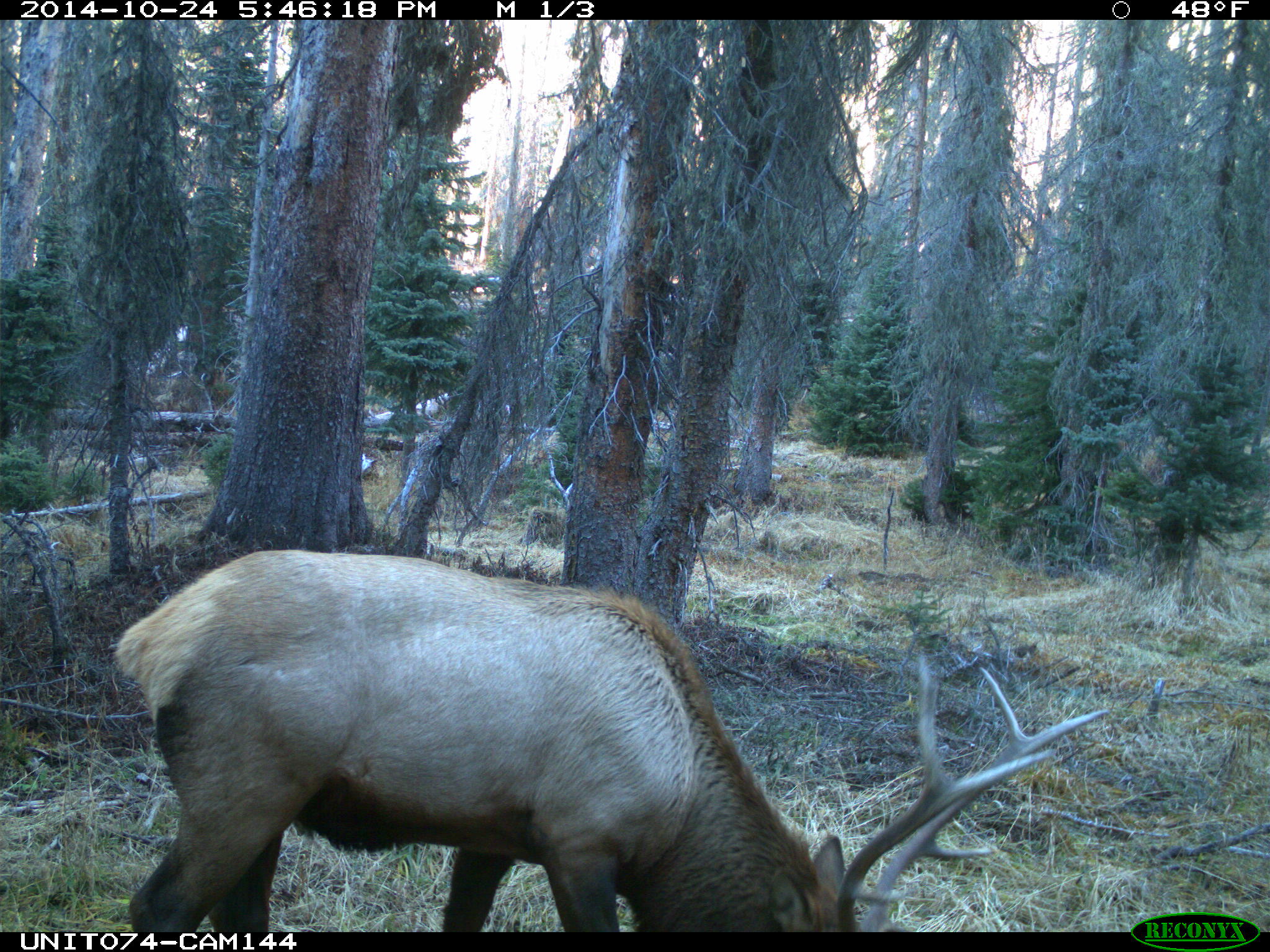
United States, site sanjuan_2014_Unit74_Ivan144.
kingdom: Animalia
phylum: Chordata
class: Mammalia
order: Artiodactyla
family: Cervidae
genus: Cervus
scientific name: Cervus elaphus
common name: red deer